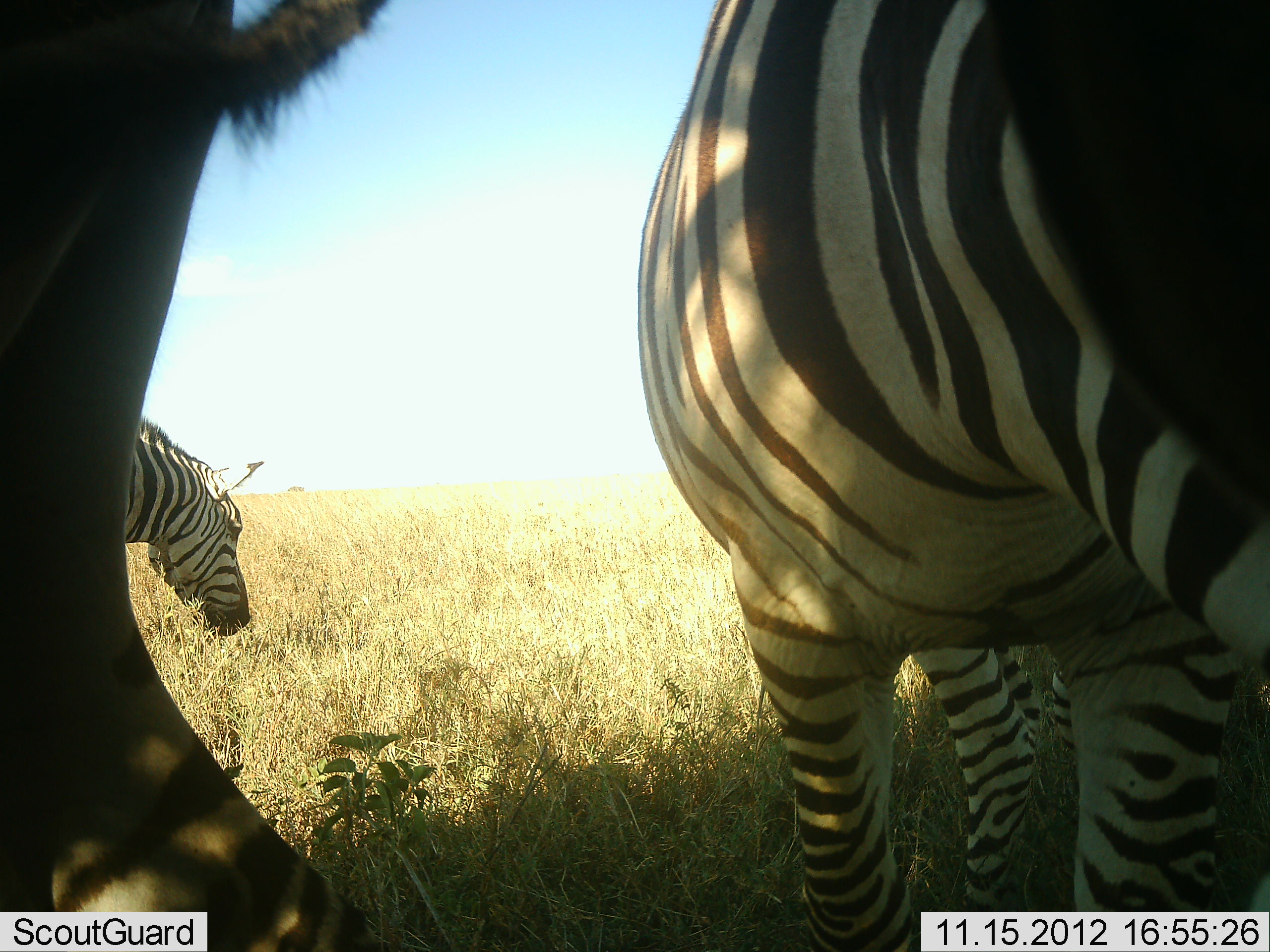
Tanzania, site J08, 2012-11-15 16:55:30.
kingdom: Animalia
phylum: Chordata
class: Mammalia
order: Perissodactyla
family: Equidae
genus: Equus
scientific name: Equus quagga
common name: plains zebra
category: zebra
Zebra (plains zebra) (Equus quagga), count 3. Behavior (volunteer vote fractions): standing 45%, resting 0%, moving 9%, interacting 0%. Young present (vote fraction): 0%. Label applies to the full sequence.